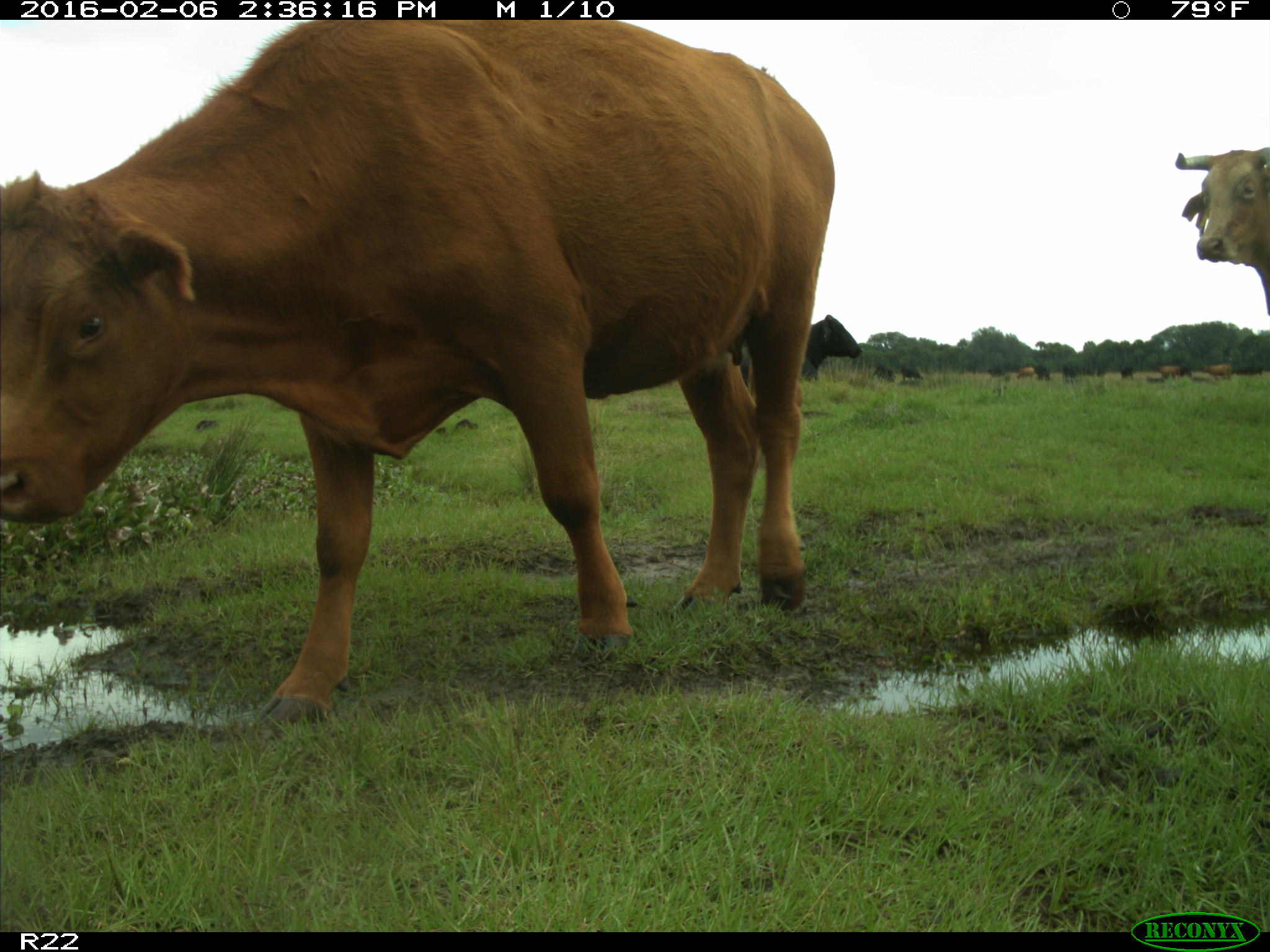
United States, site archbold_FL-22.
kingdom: Animalia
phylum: Chordata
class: Mammalia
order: Artiodactyla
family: Bovidae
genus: Bos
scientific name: Bos taurus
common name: domestic cow